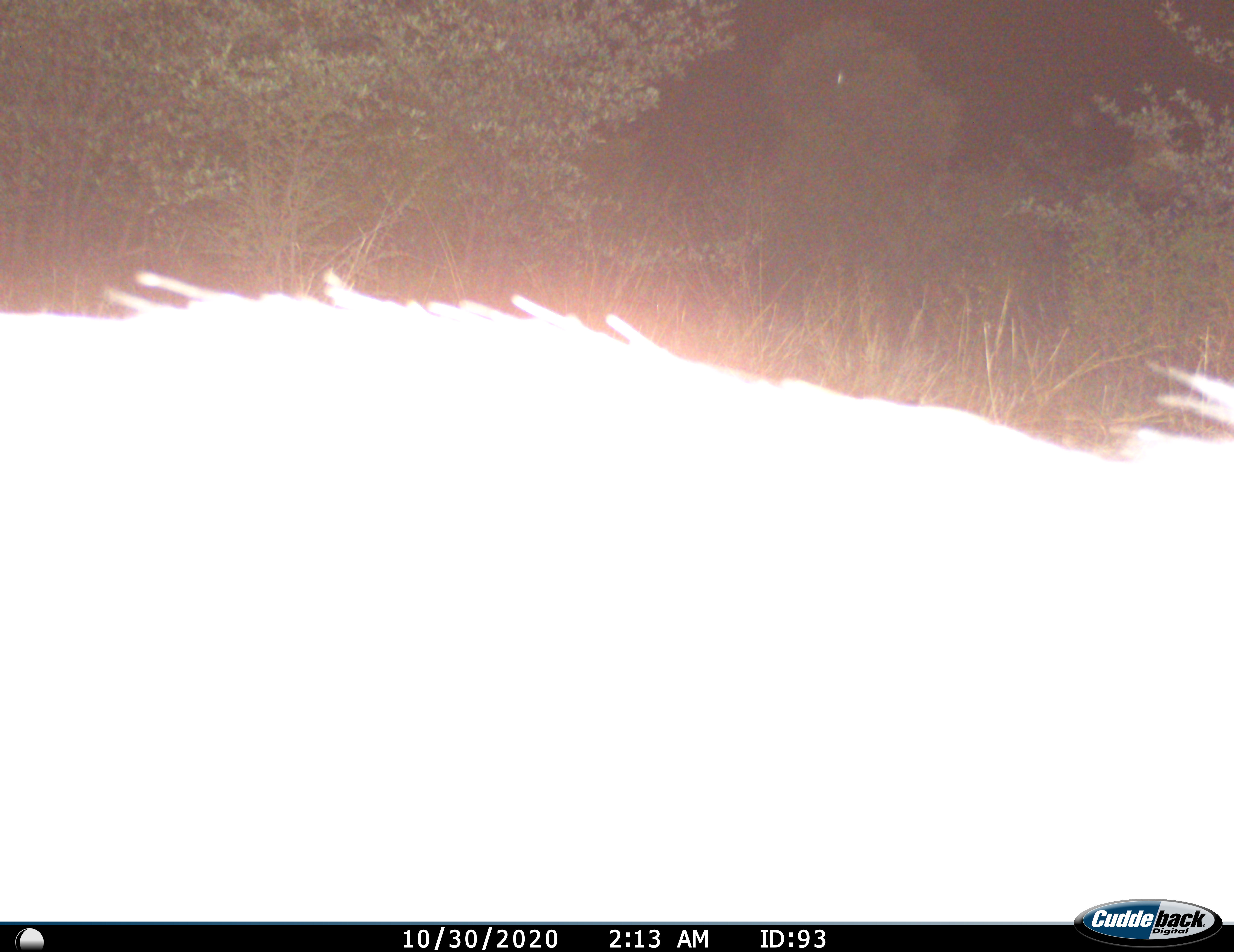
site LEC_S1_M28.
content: unidentified animal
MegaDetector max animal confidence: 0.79